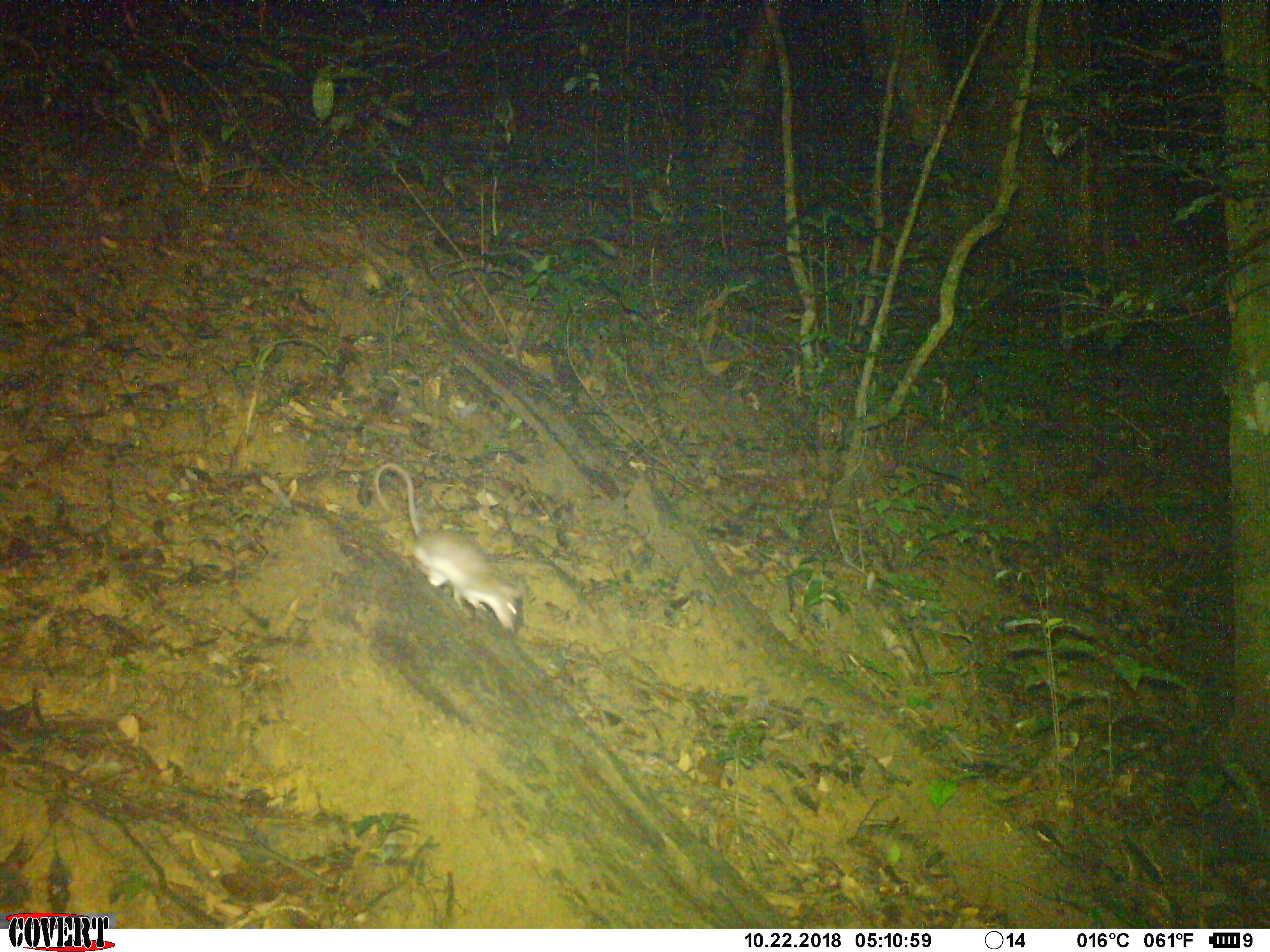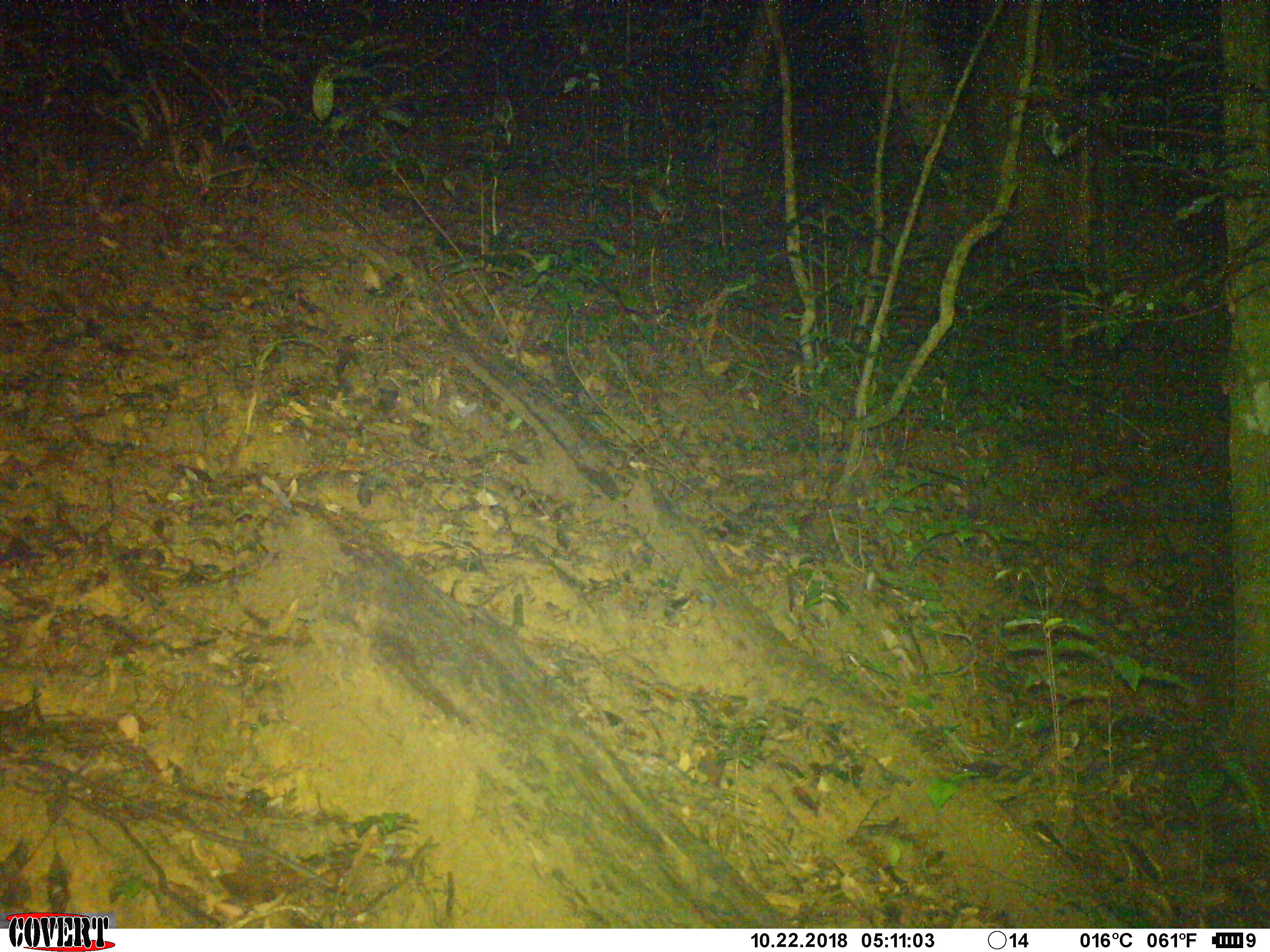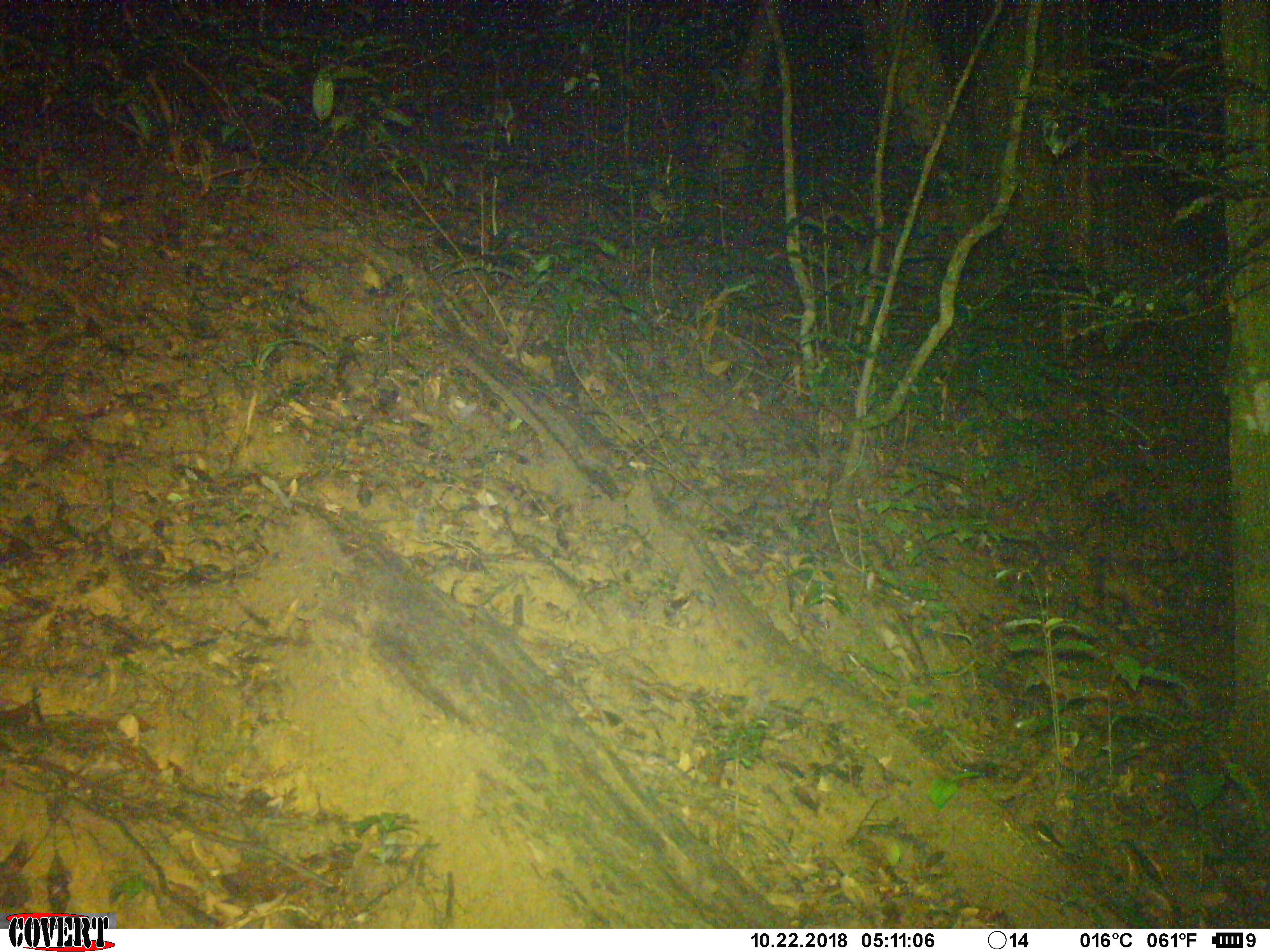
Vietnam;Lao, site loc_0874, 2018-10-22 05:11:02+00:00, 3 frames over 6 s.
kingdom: Animalia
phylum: Chordata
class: Mammalia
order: Rodentia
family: Muridae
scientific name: Muridae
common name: old-world mice and rats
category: unidentified murid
Unidentified murid (old-world mice and rats) (Muridae). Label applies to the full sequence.